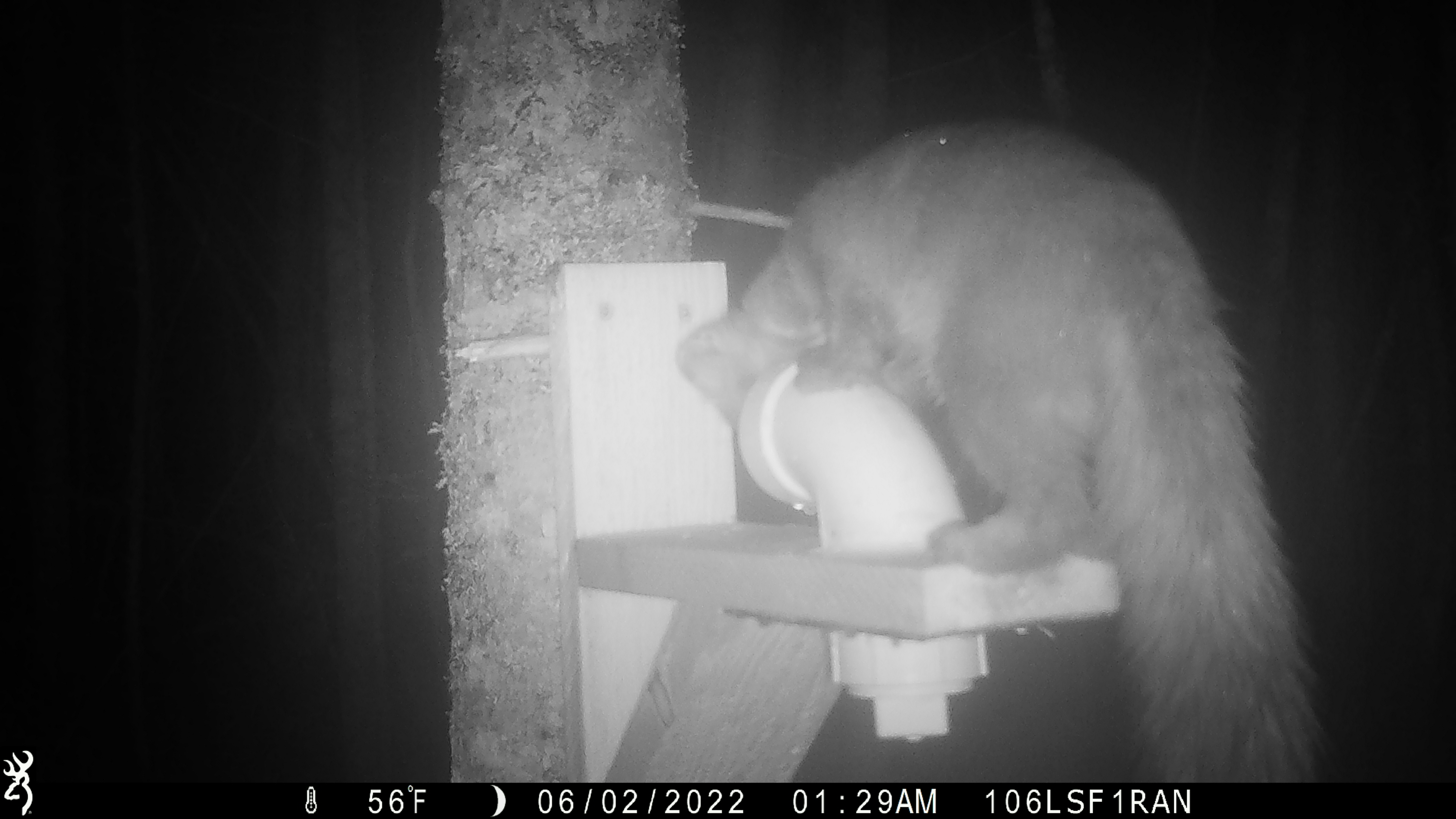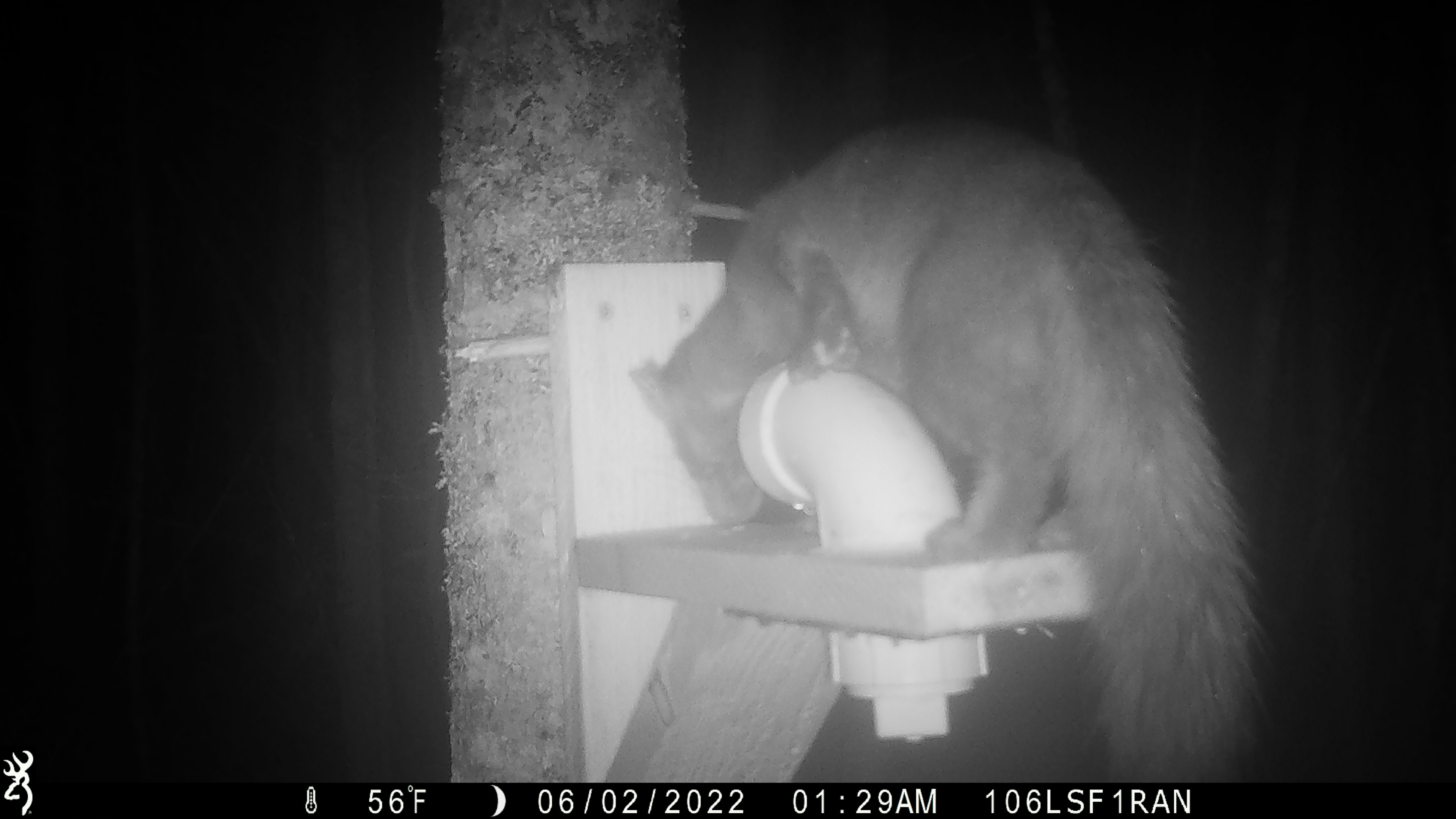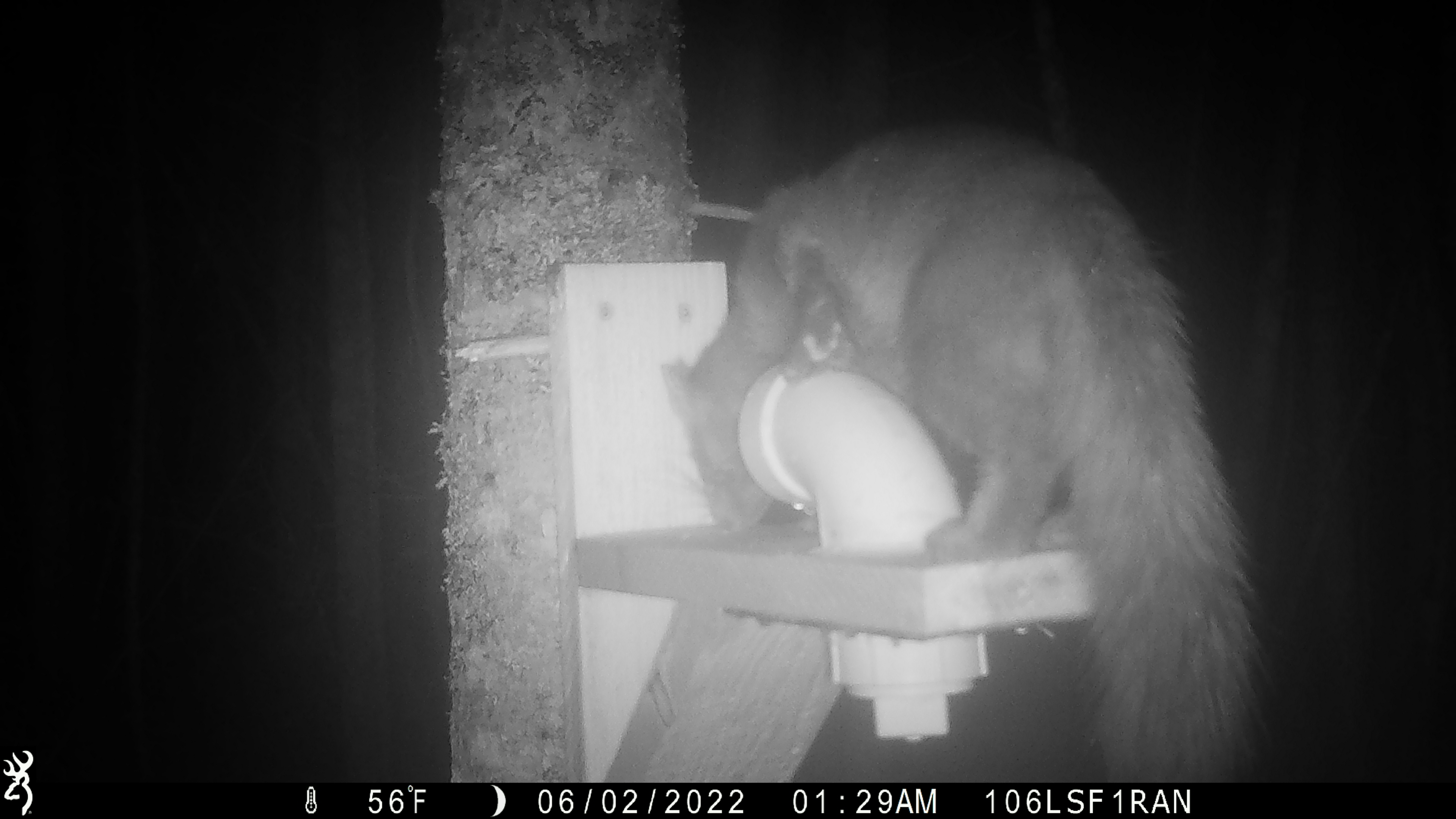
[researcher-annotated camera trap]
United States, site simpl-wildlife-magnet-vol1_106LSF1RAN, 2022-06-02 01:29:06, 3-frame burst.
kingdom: Animalia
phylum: Chordata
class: Mammalia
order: Carnivora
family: Mustelidae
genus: Martes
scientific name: Martes americana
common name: american marten